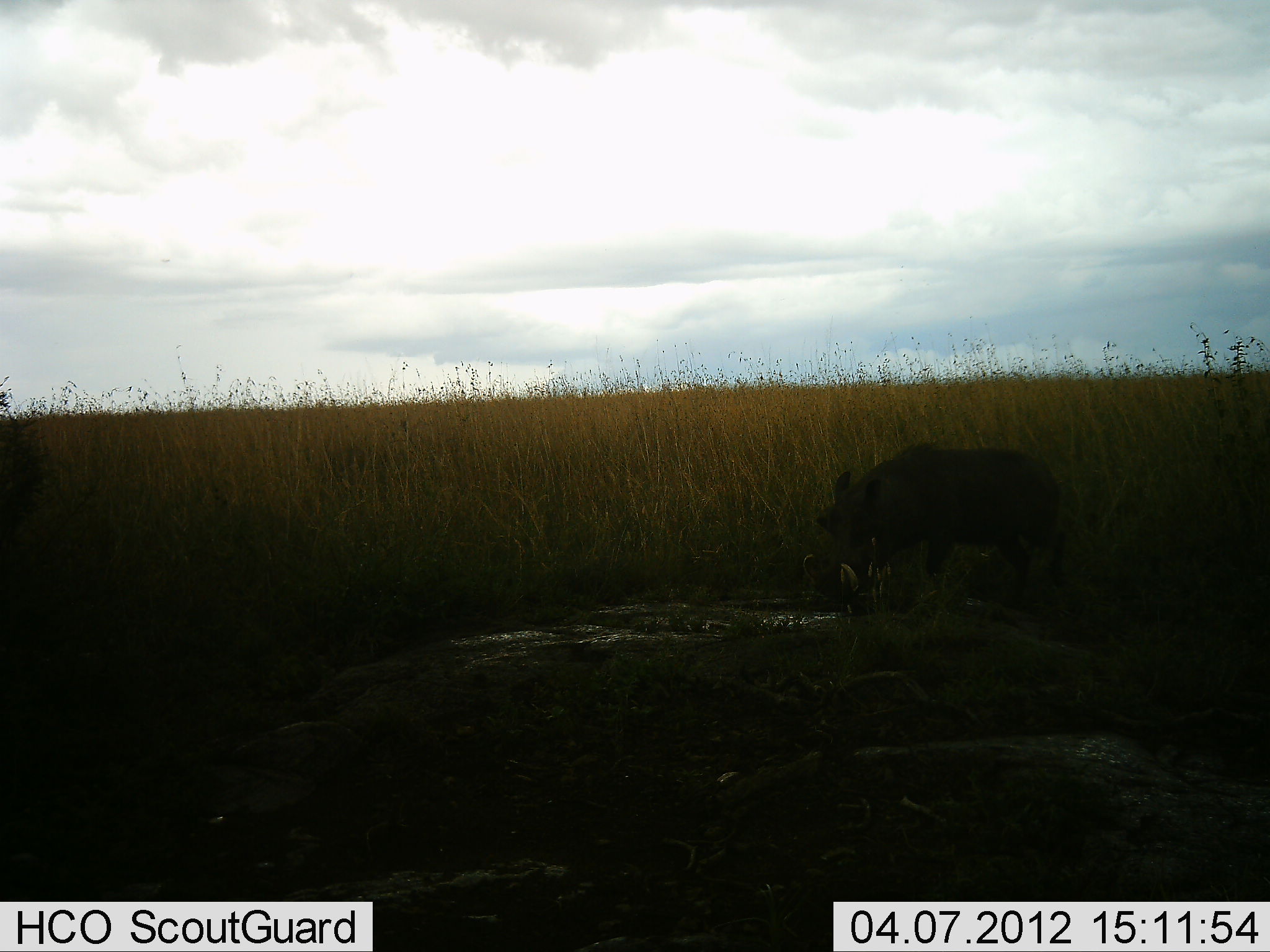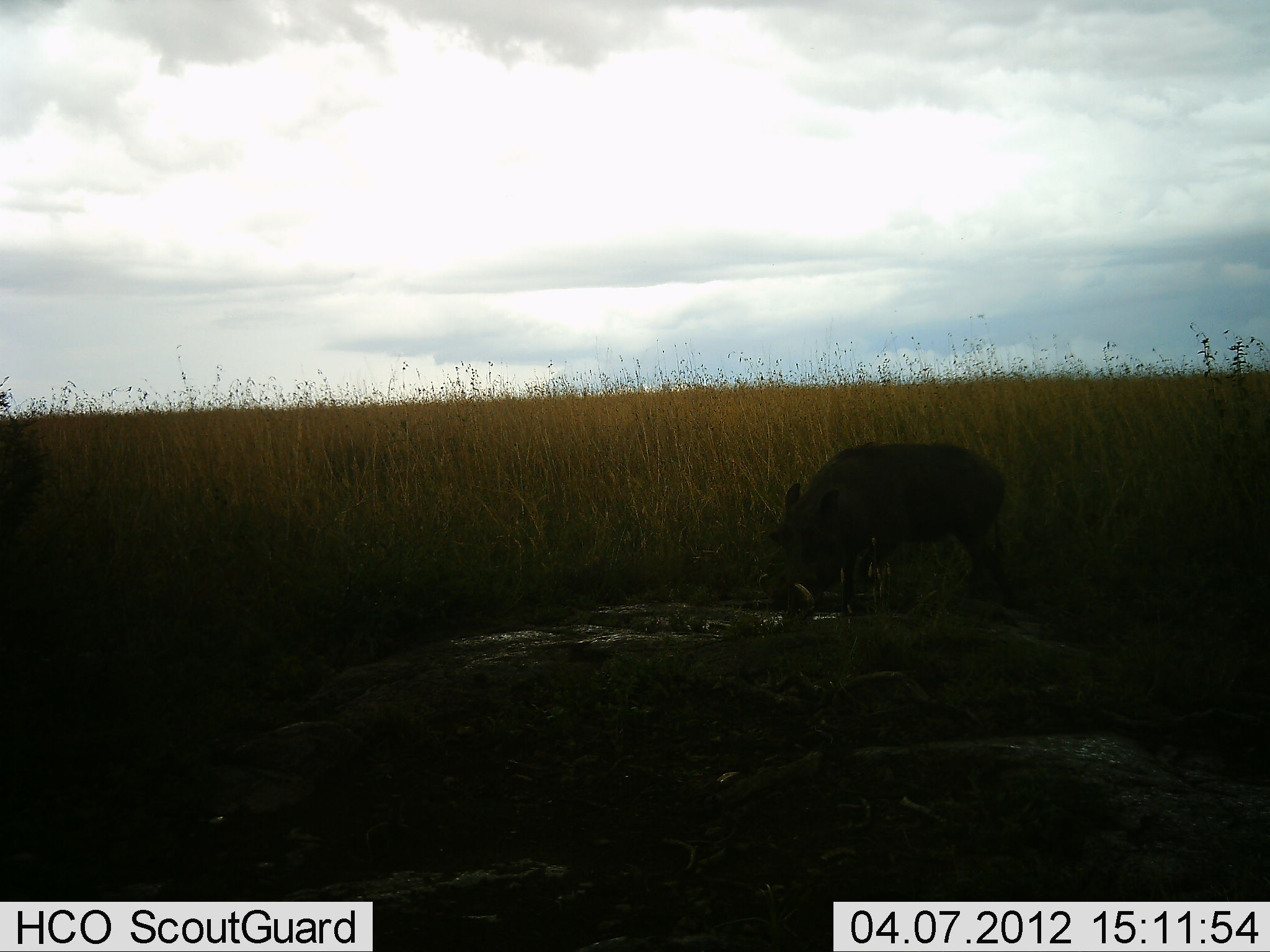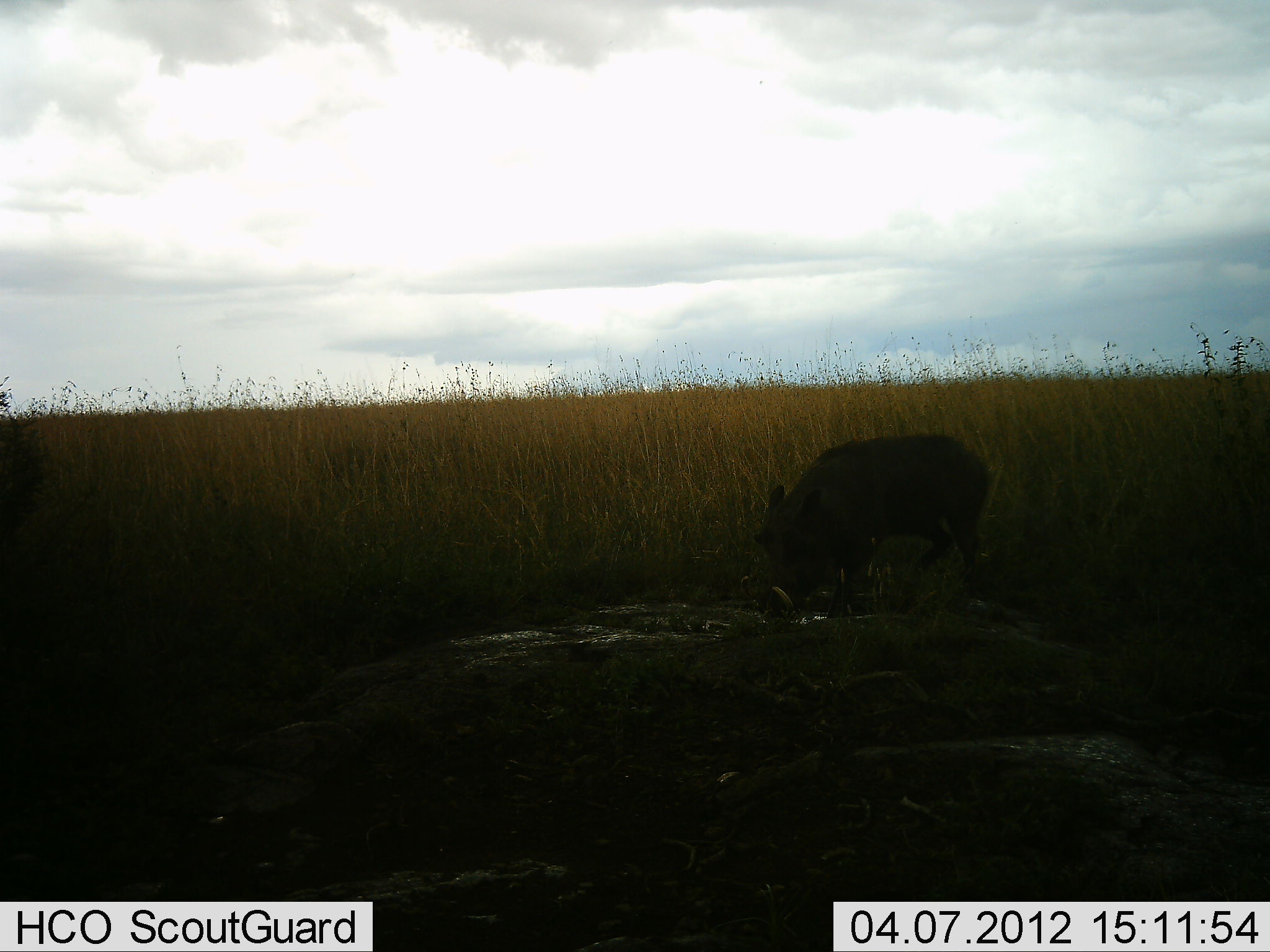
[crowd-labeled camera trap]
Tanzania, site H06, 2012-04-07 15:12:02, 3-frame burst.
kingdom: Animalia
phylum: Chordata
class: Mammalia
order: Artiodactyla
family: Suidae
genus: Phacochoerus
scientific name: Phacochoerus africanus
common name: warthog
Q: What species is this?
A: Warthog (Phacochoerus africanus).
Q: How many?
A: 1.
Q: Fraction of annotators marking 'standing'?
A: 19%.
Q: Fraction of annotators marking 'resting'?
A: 0%.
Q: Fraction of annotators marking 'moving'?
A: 62%.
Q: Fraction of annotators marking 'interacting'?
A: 0%.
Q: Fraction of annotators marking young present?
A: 0%.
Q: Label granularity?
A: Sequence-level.